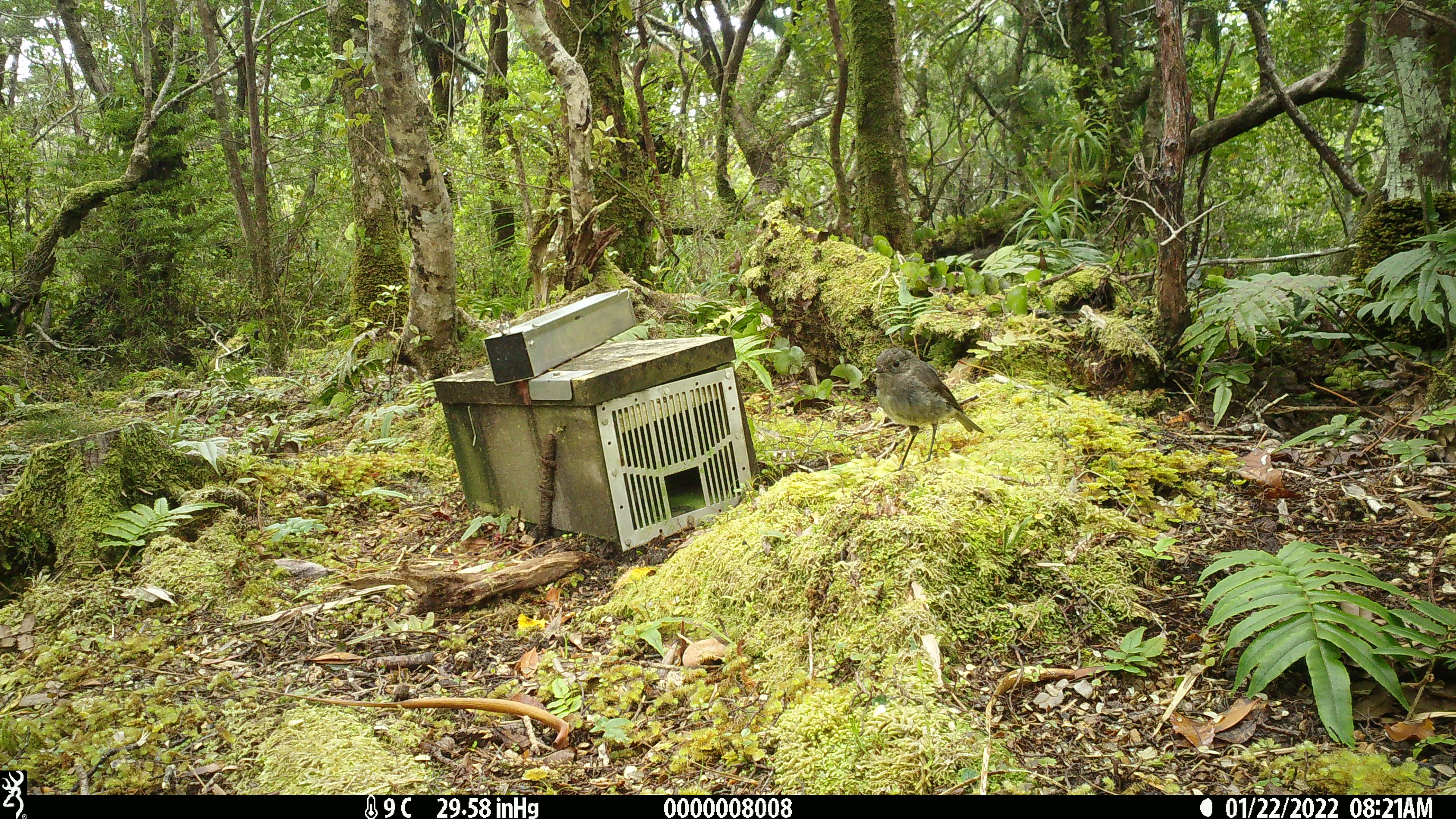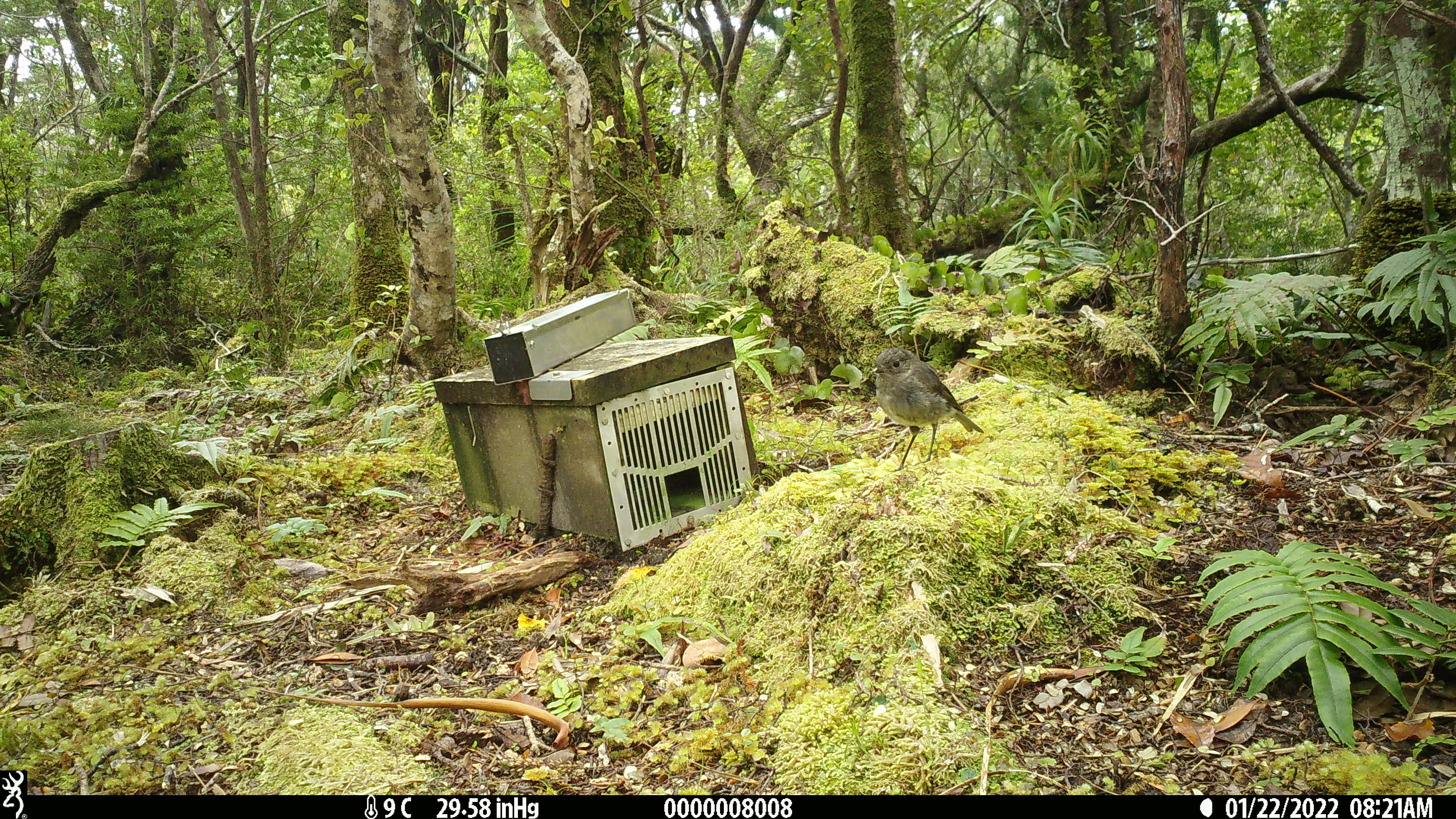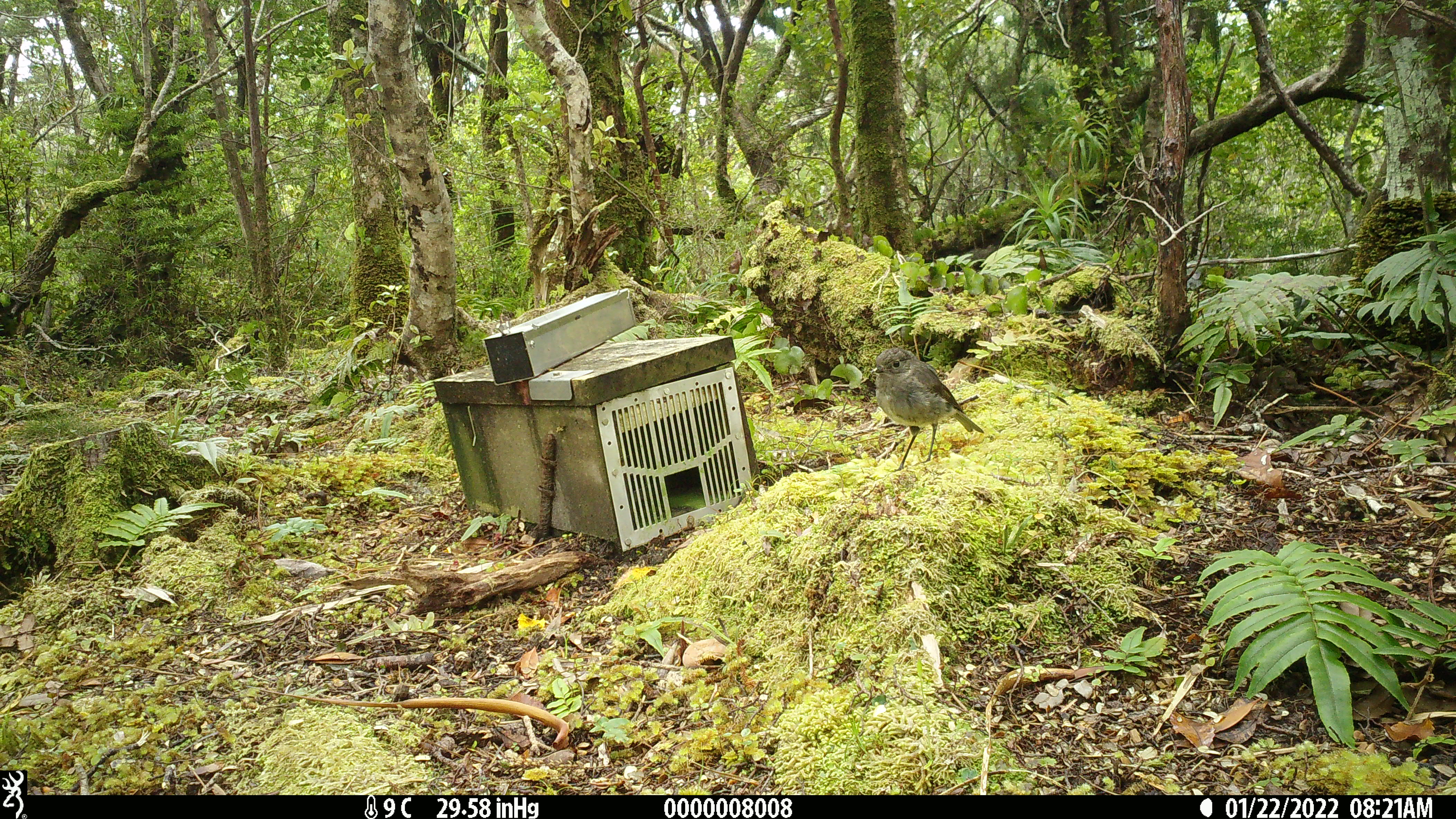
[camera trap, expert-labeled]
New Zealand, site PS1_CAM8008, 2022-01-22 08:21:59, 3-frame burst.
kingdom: Animalia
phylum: Chordata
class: Aves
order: Passeriformes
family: Petroicidae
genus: Petroica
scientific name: Petroica australis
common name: new zealand robin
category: robin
Robin (new zealand robin) (Petroica australis).